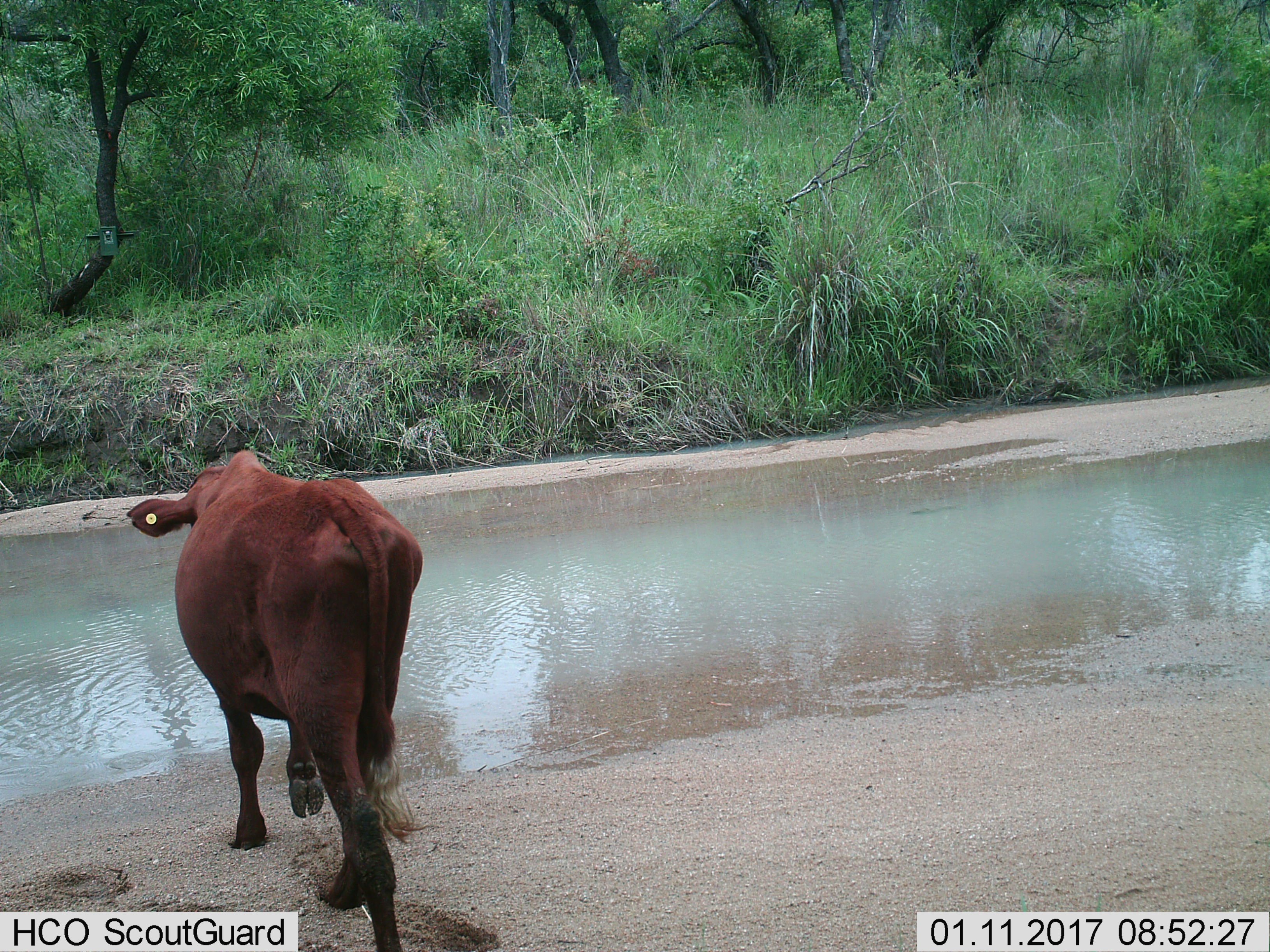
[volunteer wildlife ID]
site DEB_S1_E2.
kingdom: Animalia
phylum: Chordata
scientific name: Vertebrata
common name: domestic animal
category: domesticanimal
Domesticanimal (domestic animal) (Vertebrata), count 1. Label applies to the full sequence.